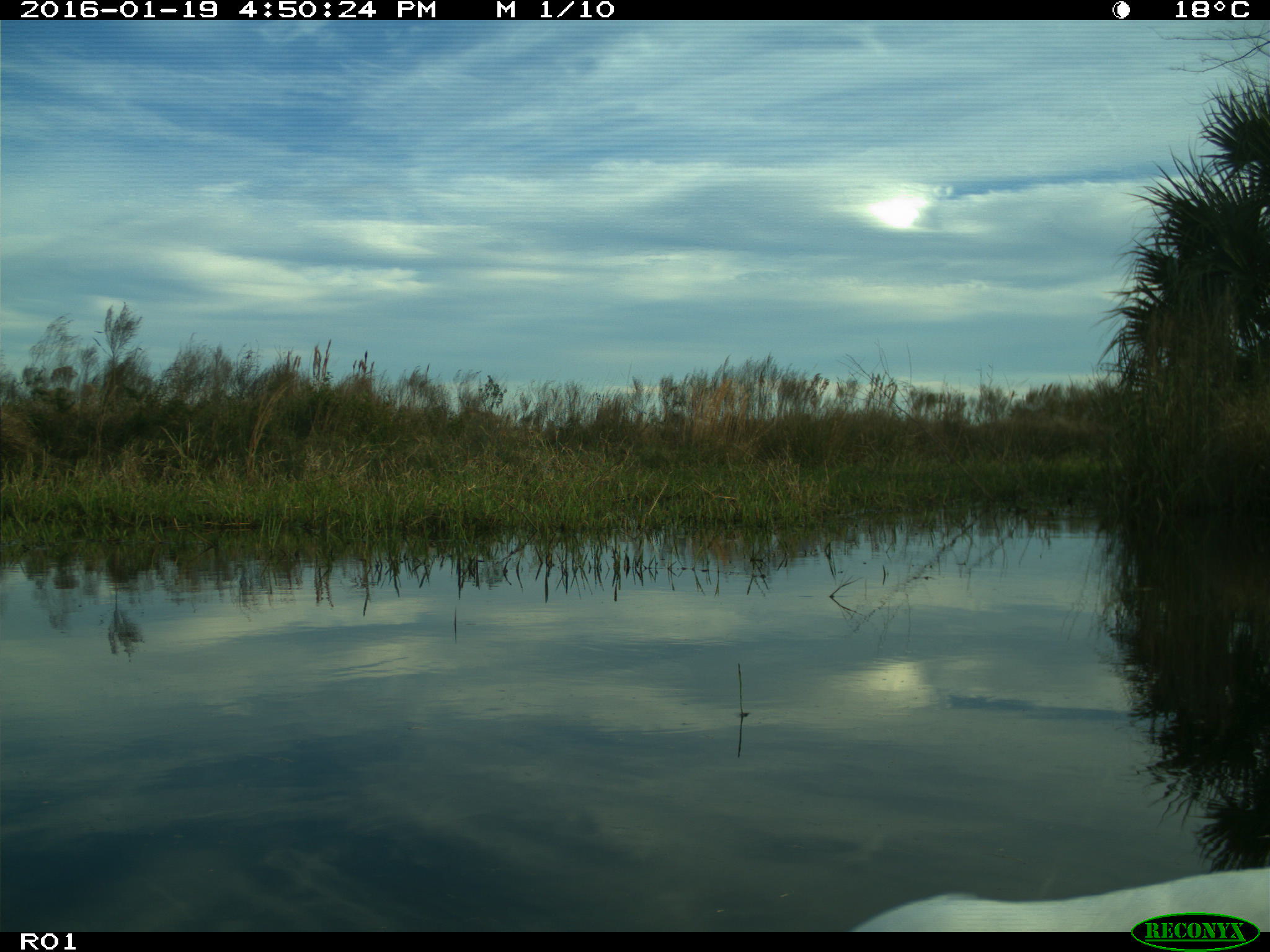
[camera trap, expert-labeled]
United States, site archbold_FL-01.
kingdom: Animalia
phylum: Chordata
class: Mammalia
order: Artiodactyla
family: Bovidae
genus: Bos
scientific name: Bos taurus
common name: domestic cow